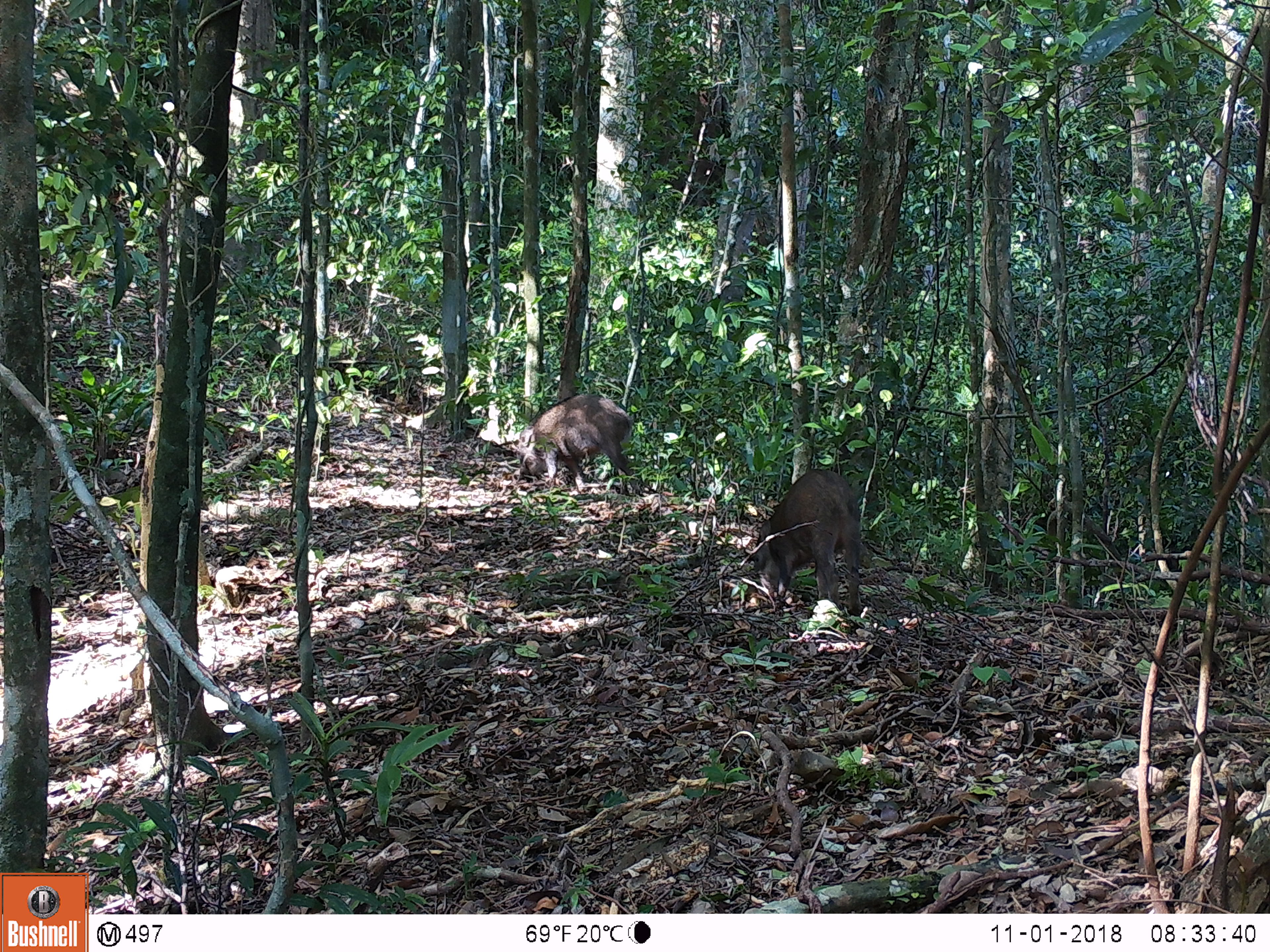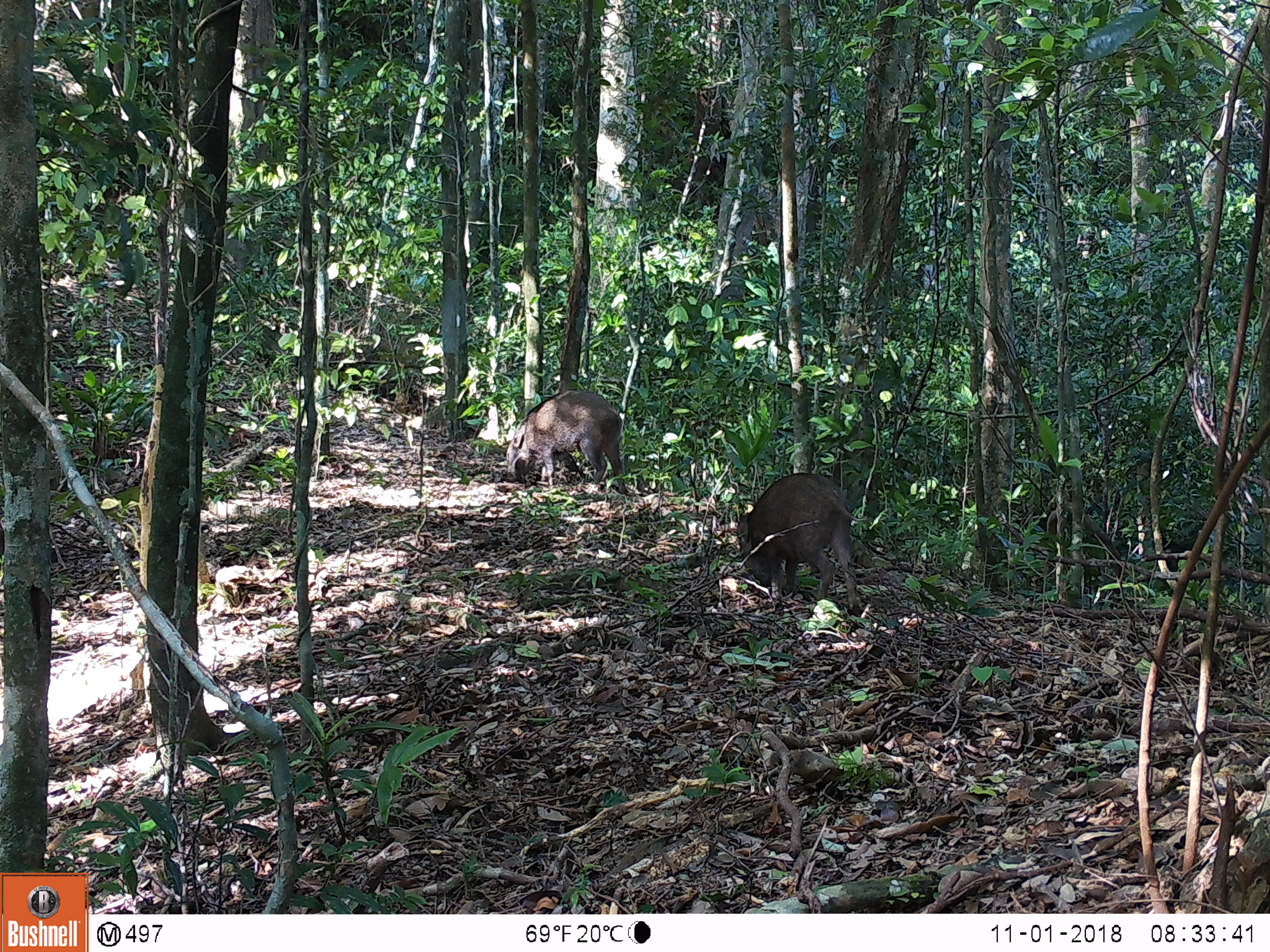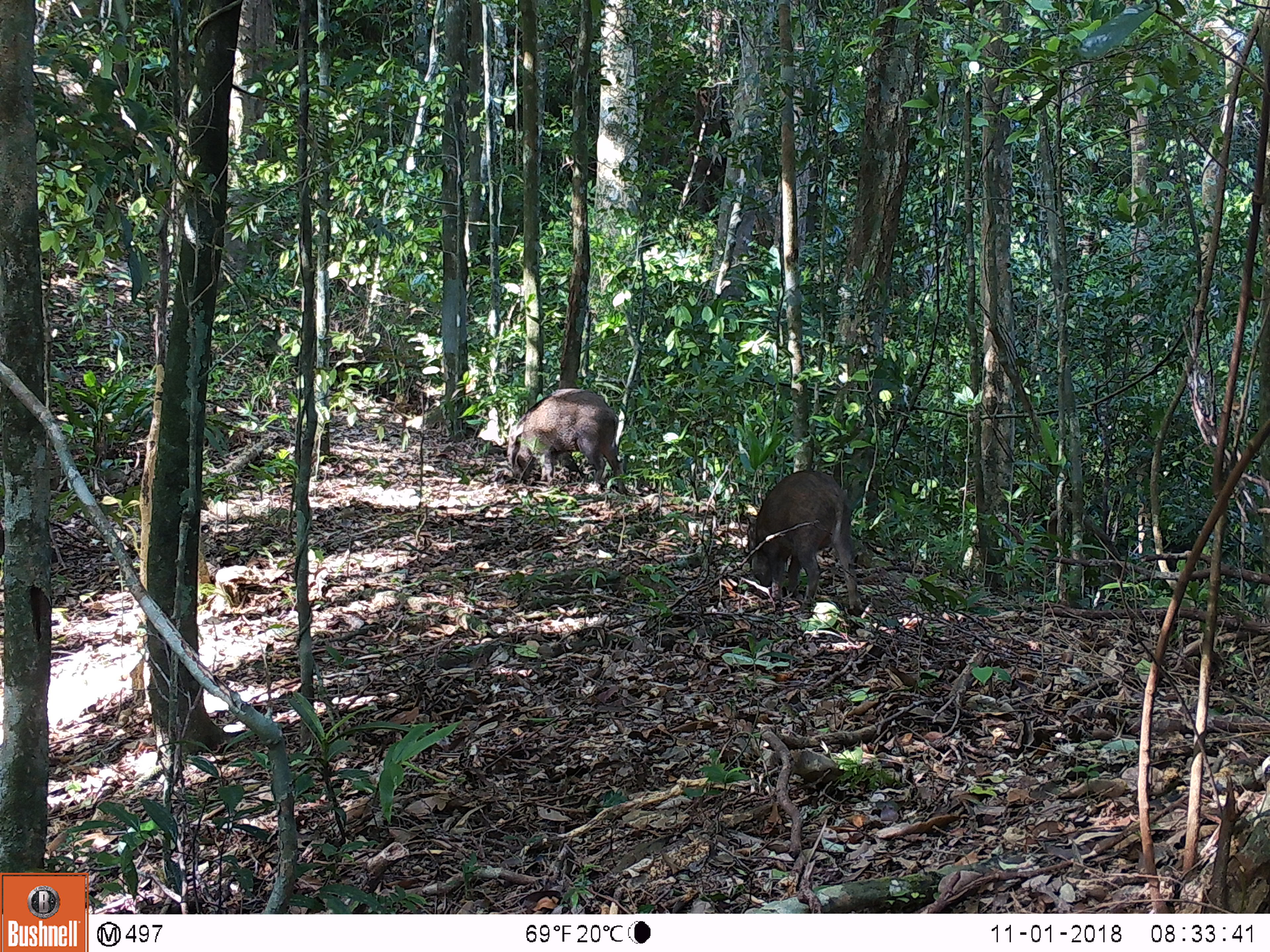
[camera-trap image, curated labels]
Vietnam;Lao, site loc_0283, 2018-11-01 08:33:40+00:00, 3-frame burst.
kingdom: Animalia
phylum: Chordata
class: Mammalia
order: Artiodactyla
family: Suidae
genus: Sus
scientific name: Sus scrofa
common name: eurasian wild pig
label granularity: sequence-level